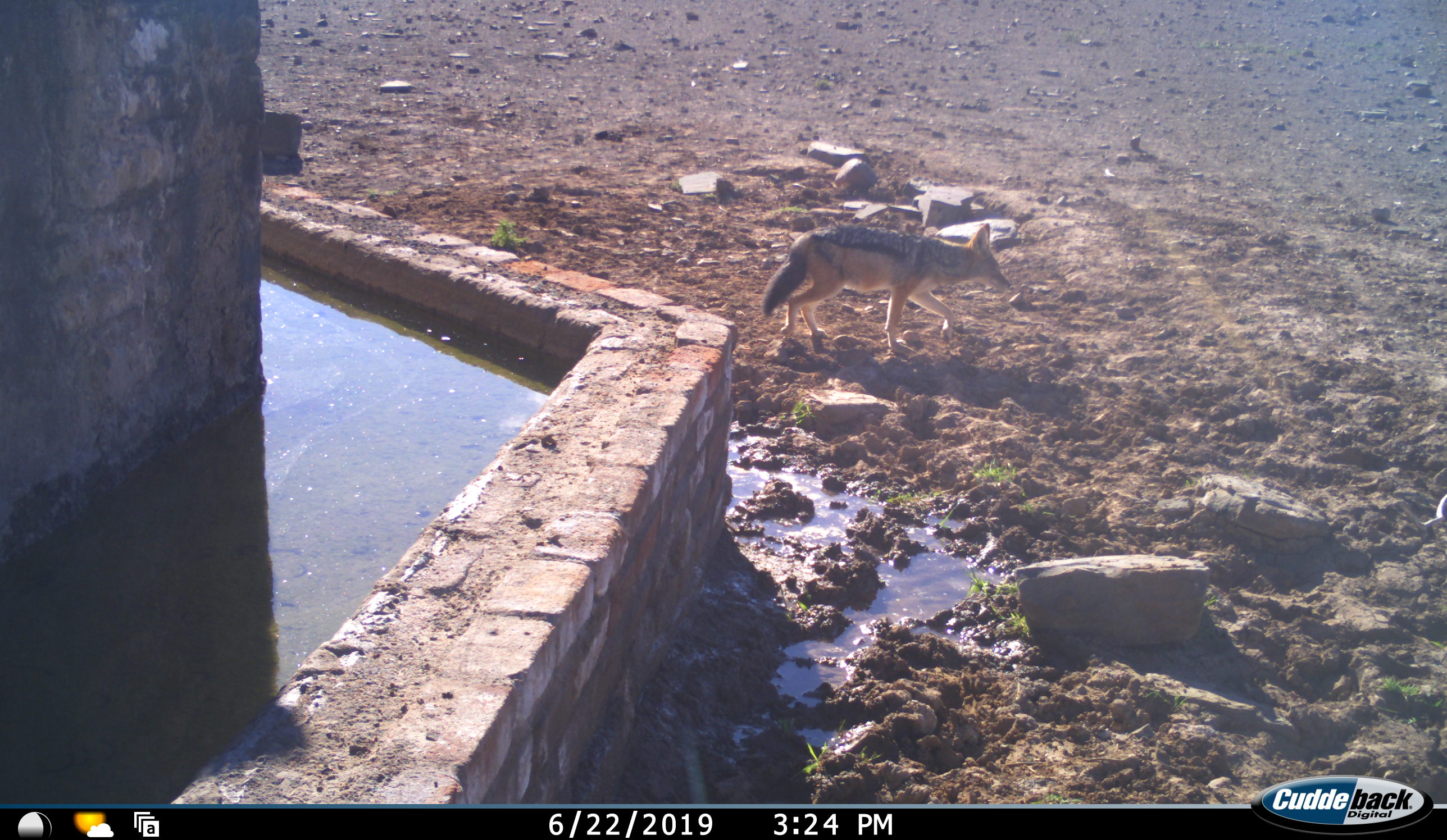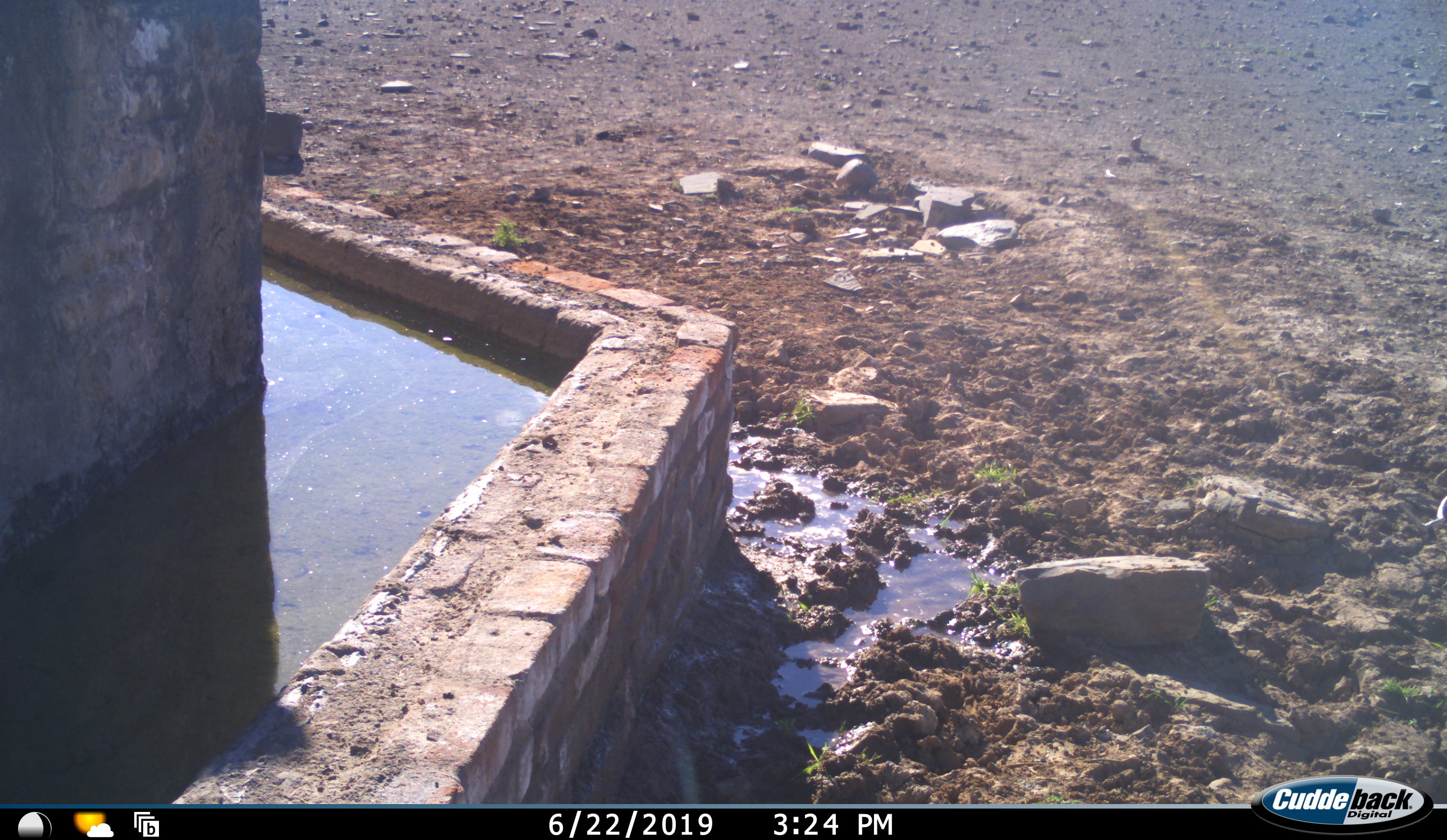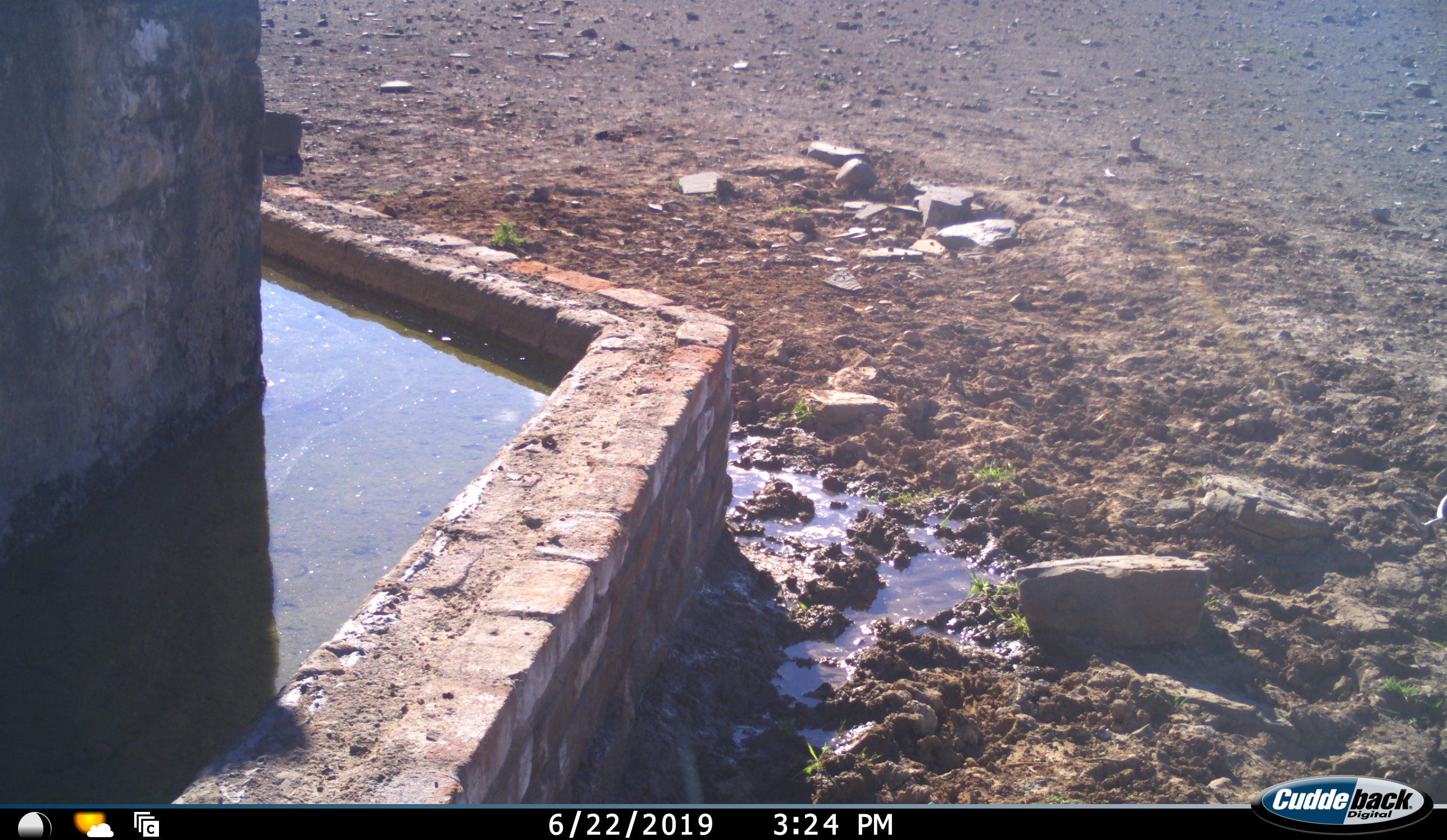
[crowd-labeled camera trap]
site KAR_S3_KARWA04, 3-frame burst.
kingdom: Animalia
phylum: Chordata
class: Mammalia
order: Carnivora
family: Canidae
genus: Lupulella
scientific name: Lupulella mesomelas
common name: black-backed jackal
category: jackalblackbacked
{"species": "jackalblackbacked (black-backed jackal) (Lupulella mesomelas)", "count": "1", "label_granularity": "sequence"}